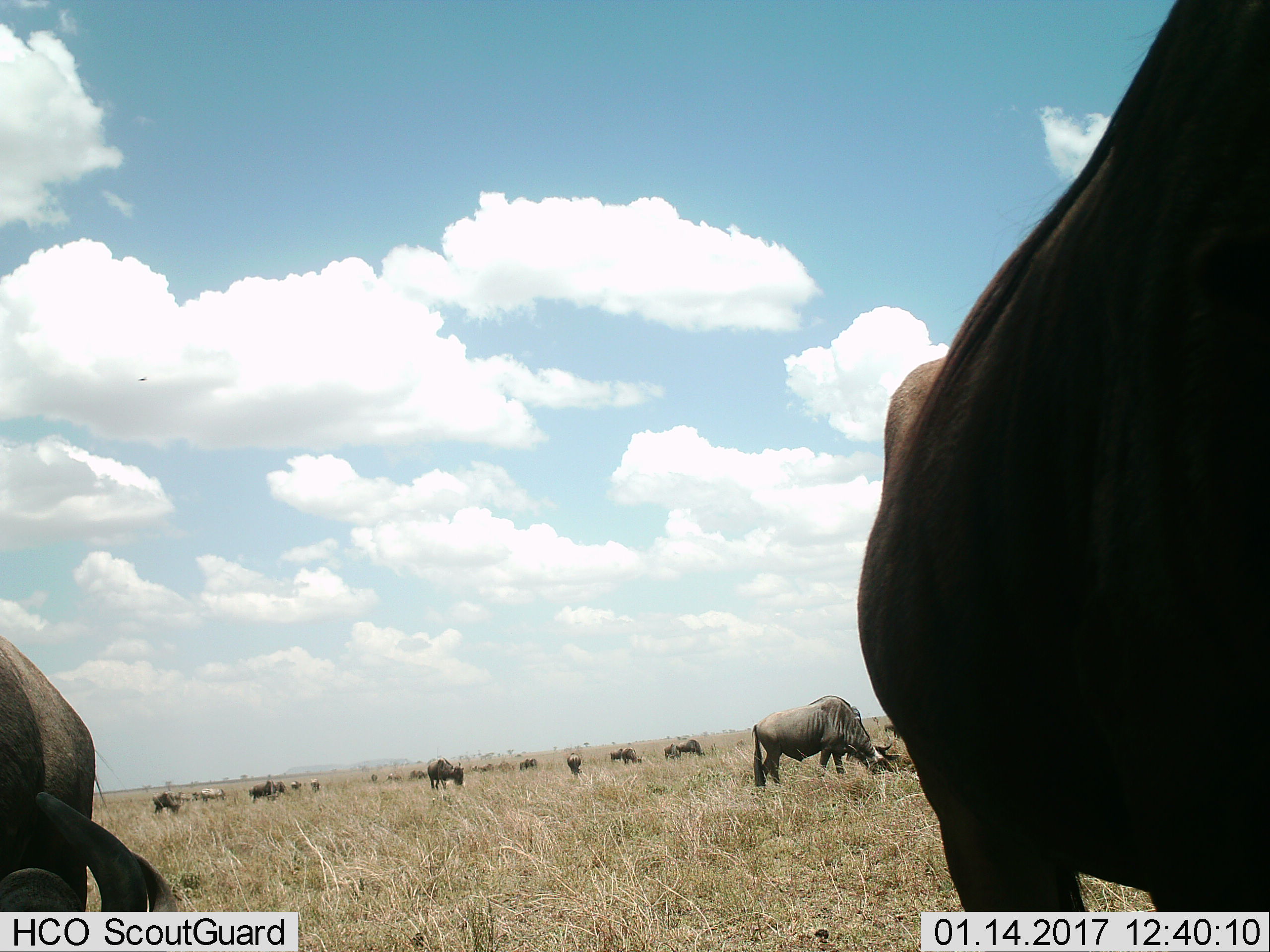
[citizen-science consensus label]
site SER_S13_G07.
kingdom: Animalia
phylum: Chordata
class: Mammalia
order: Artiodactyla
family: Bovidae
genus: Connochaetes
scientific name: Connochaetes taurinus taurinus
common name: blue wildebeest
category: wildebeestblue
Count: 11-50.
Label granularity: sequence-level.